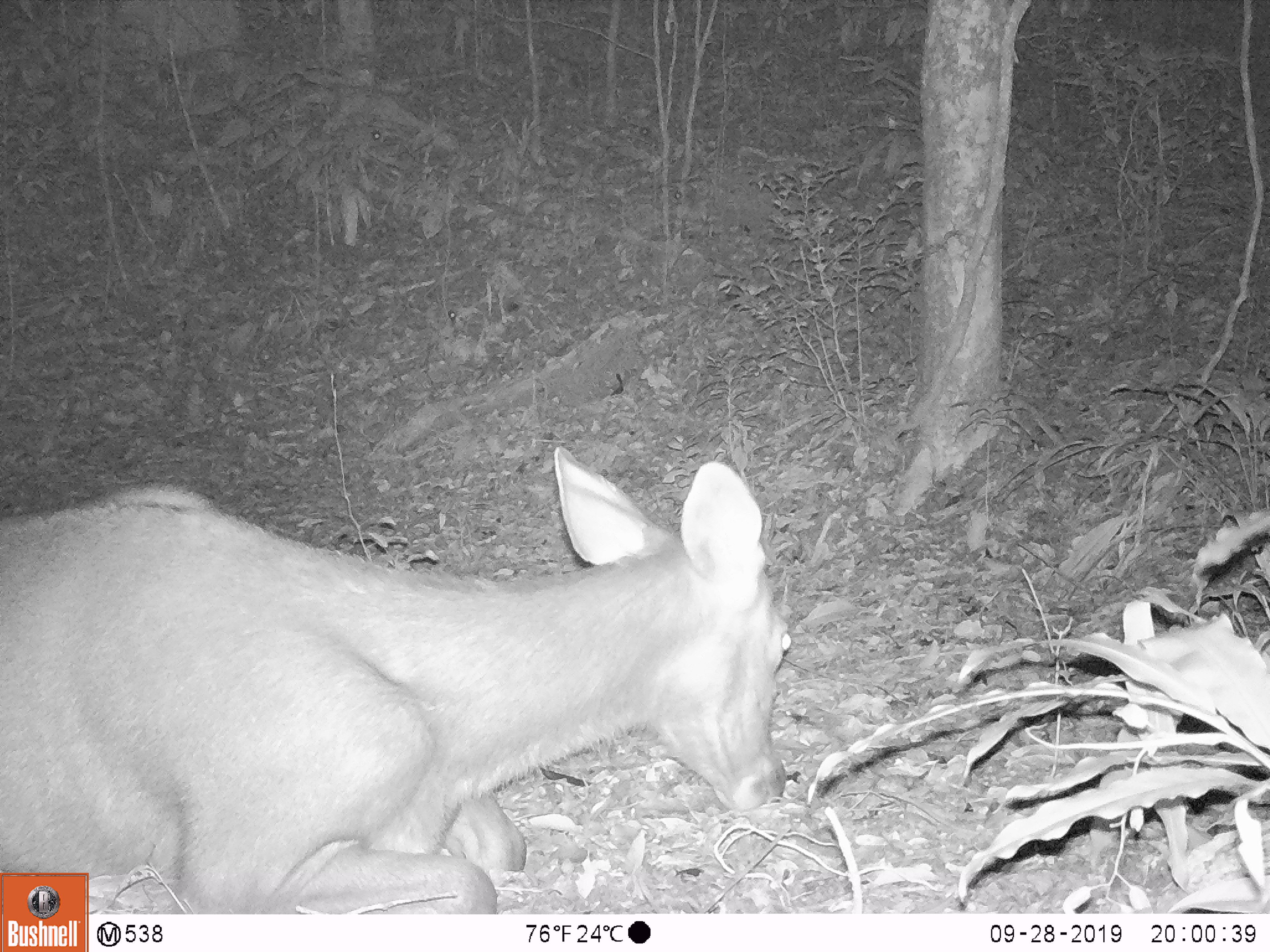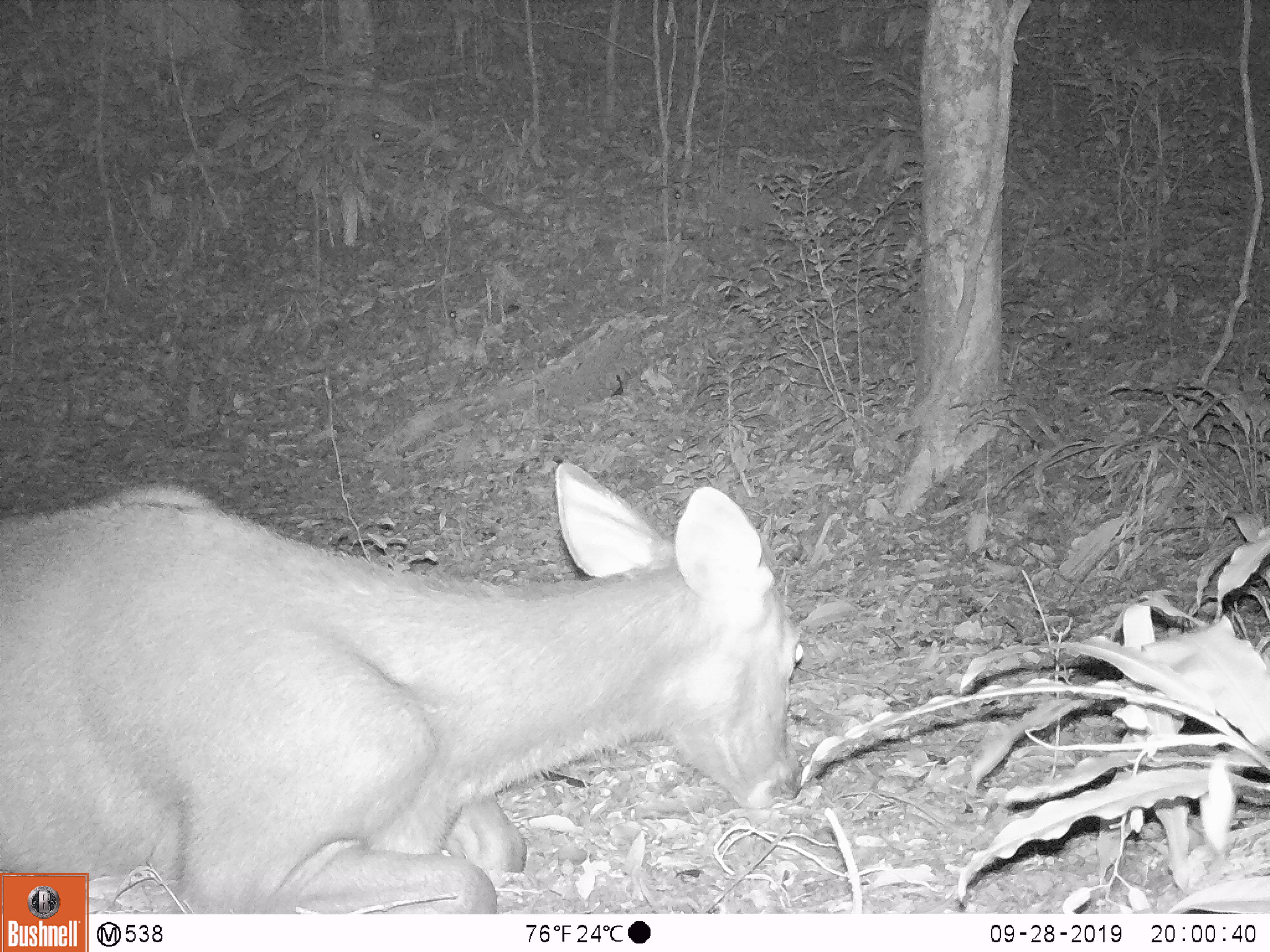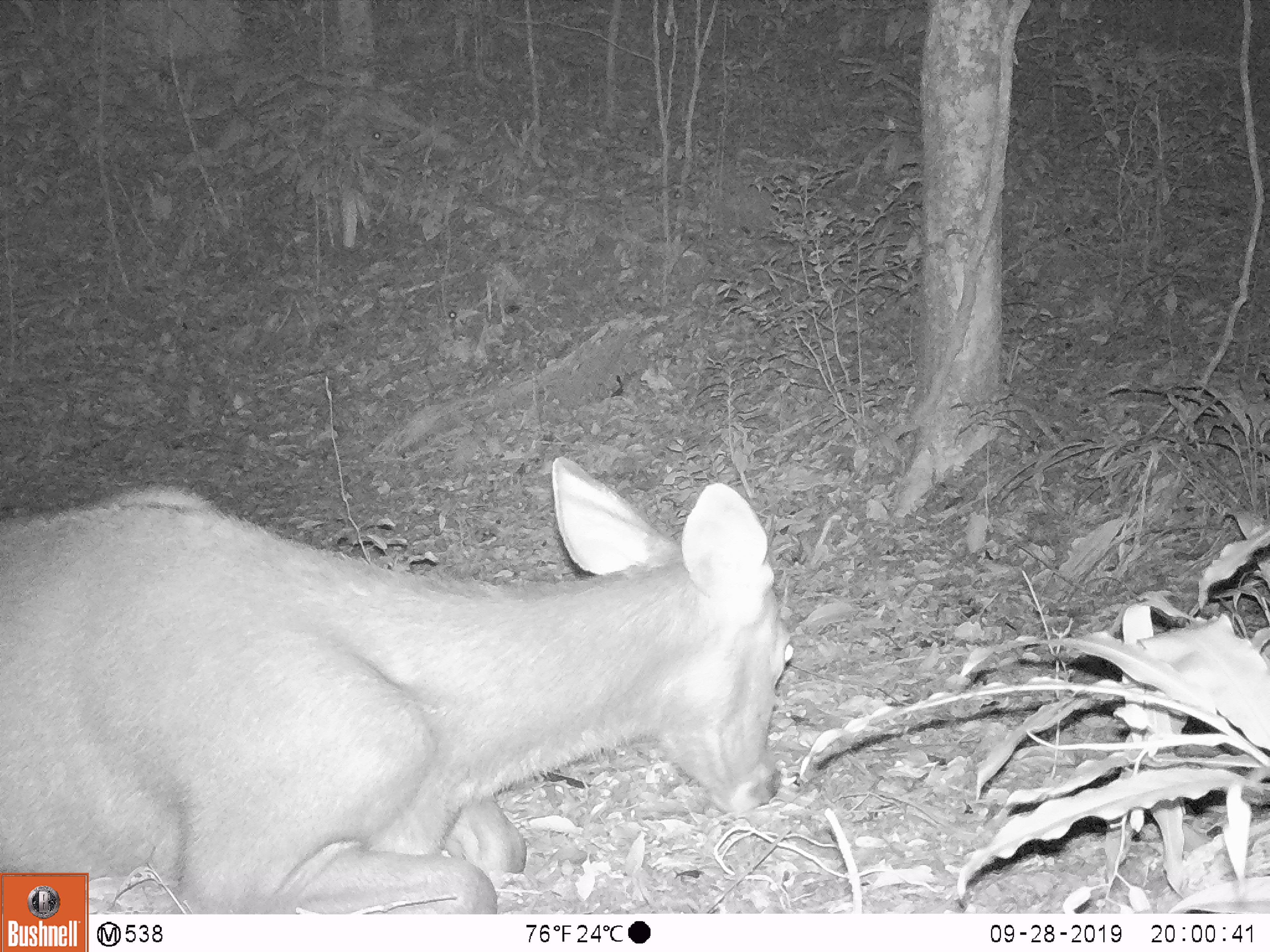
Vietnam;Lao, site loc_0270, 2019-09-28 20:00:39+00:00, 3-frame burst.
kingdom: Animalia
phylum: Chordata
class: Mammalia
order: Artiodactyla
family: Cervidae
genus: Rusa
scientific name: Rusa unicolor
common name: sambar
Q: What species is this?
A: Sambar (Rusa unicolor).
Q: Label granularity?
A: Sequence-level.